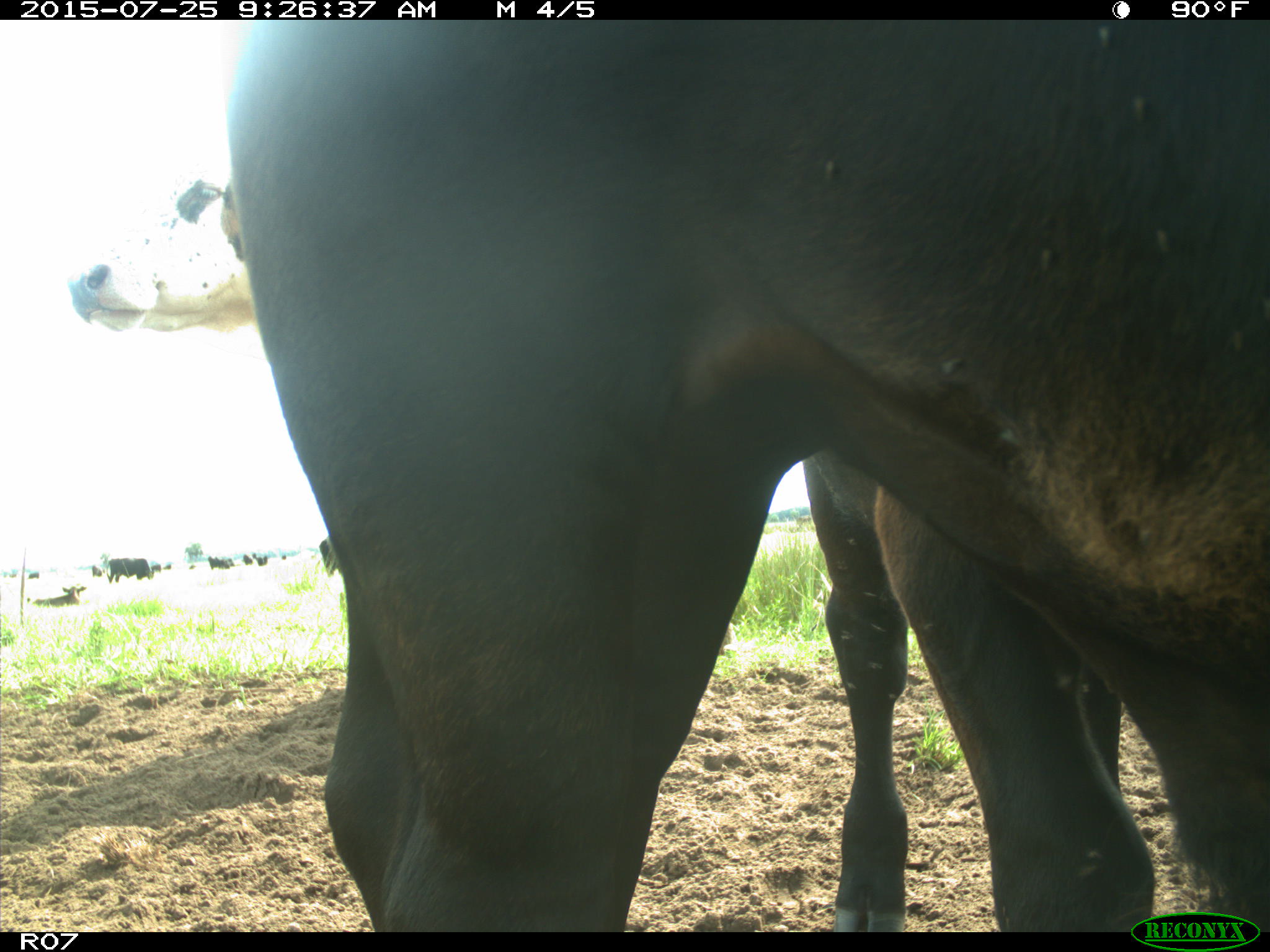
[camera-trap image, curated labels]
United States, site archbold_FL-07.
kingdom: Animalia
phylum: Chordata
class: Mammalia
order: Artiodactyla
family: Bovidae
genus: Bos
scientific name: Bos taurus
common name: domestic cow